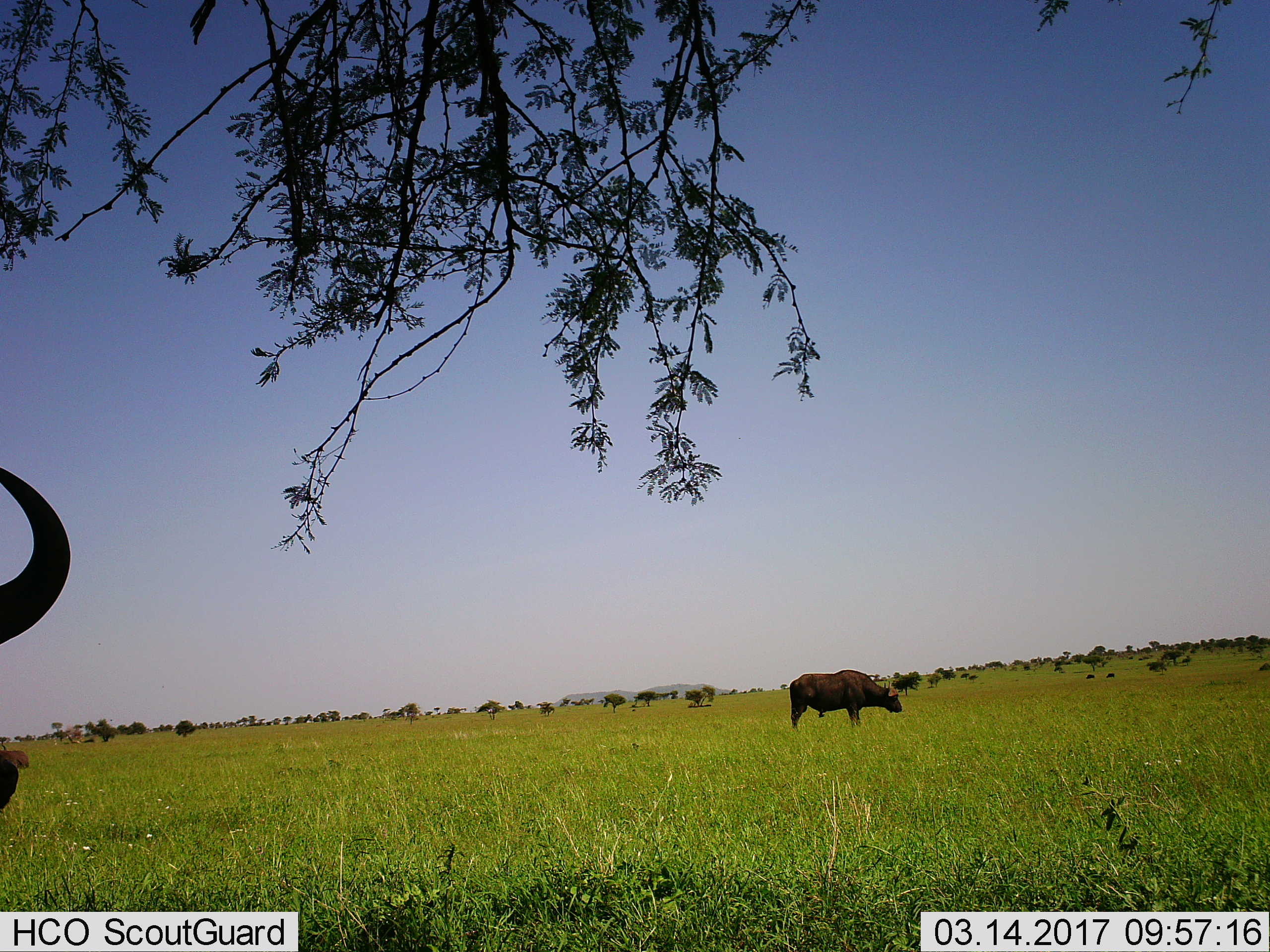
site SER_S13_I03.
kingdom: Animalia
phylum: Chordata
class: Mammalia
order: Artiodactyla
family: Bovidae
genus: Syncerus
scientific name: Syncerus caffer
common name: african buffalo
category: buffalo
Buffalo (african buffalo) (Syncerus caffer), count 2. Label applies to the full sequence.